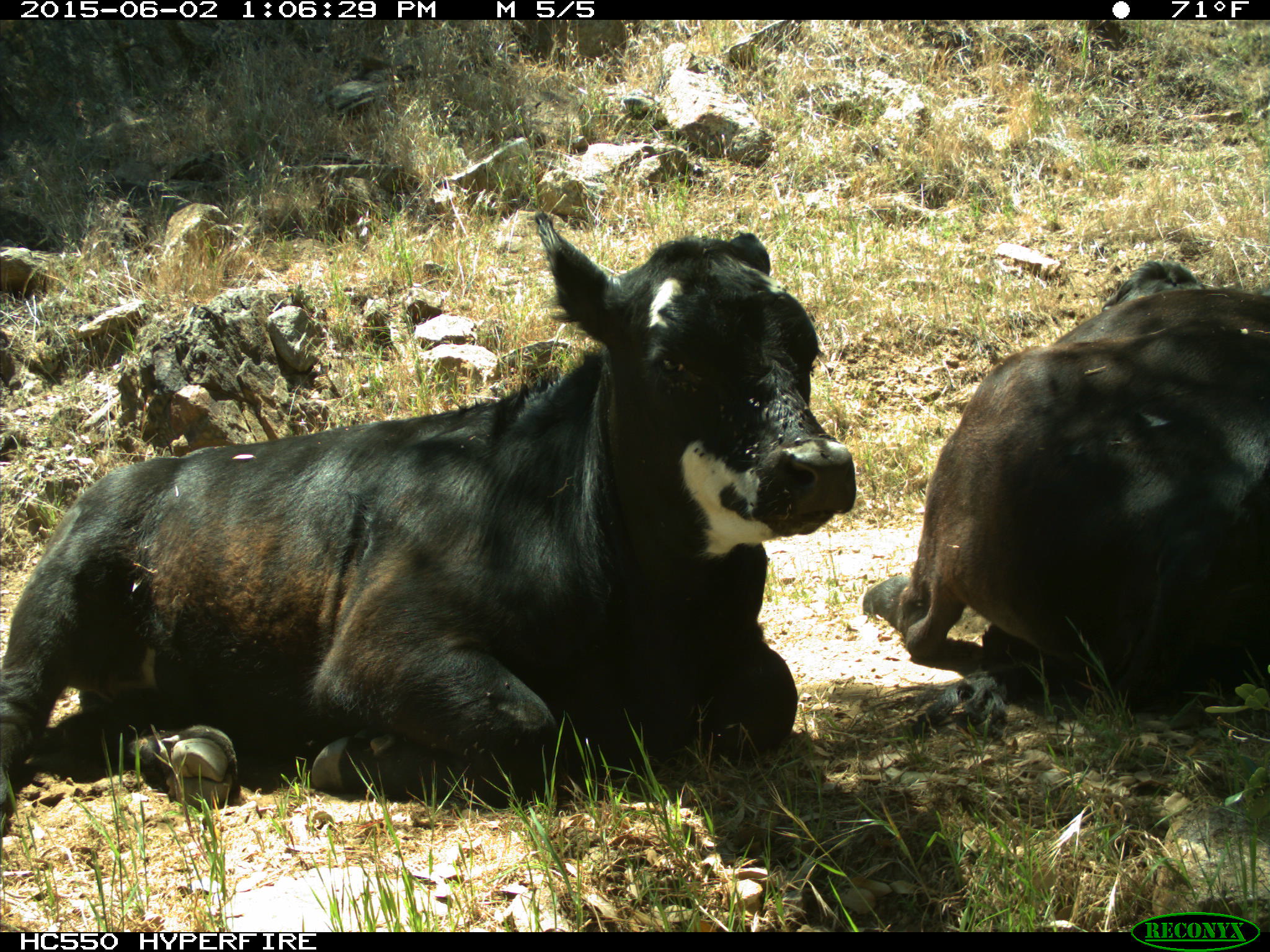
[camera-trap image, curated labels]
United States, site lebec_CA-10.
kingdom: Animalia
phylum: Chordata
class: Mammalia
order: Artiodactyla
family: Bovidae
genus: Bos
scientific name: Bos taurus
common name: domestic cow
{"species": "Bos taurus (domestic cow)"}